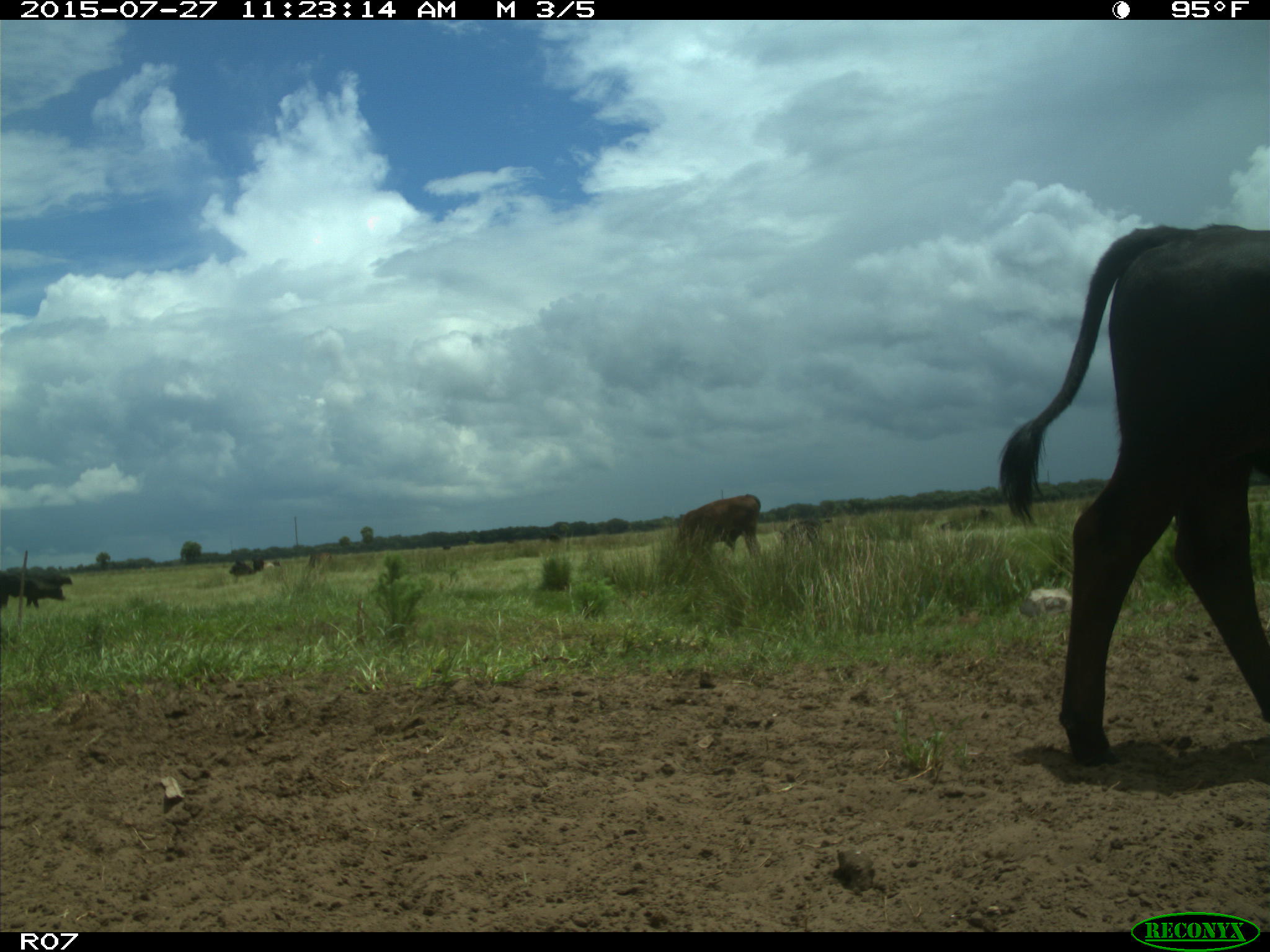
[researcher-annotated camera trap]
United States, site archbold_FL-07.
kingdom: Animalia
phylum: Chordata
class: Mammalia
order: Artiodactyla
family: Bovidae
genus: Bos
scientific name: Bos taurus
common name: domestic cow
Bos taurus (domestic cow).